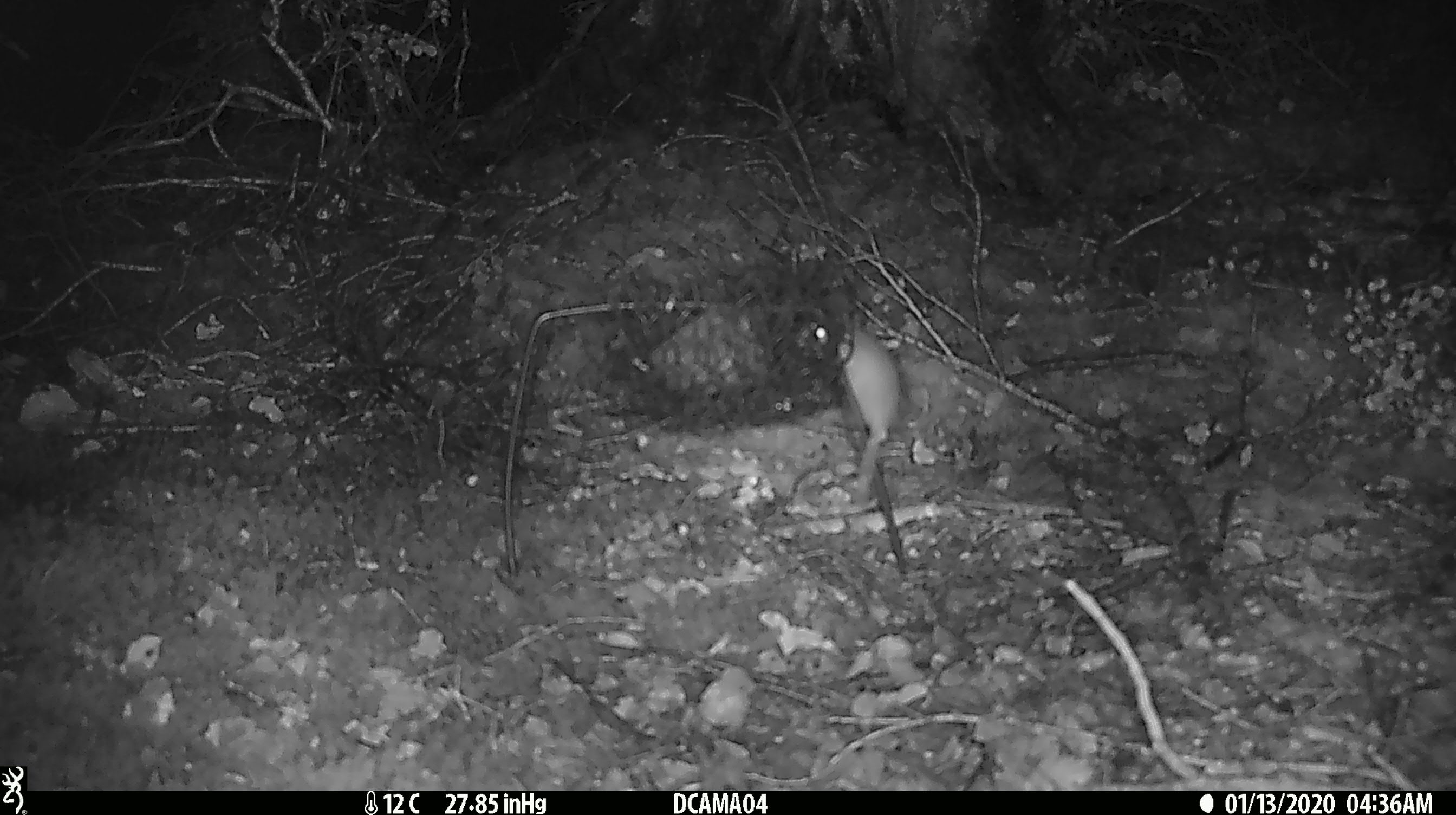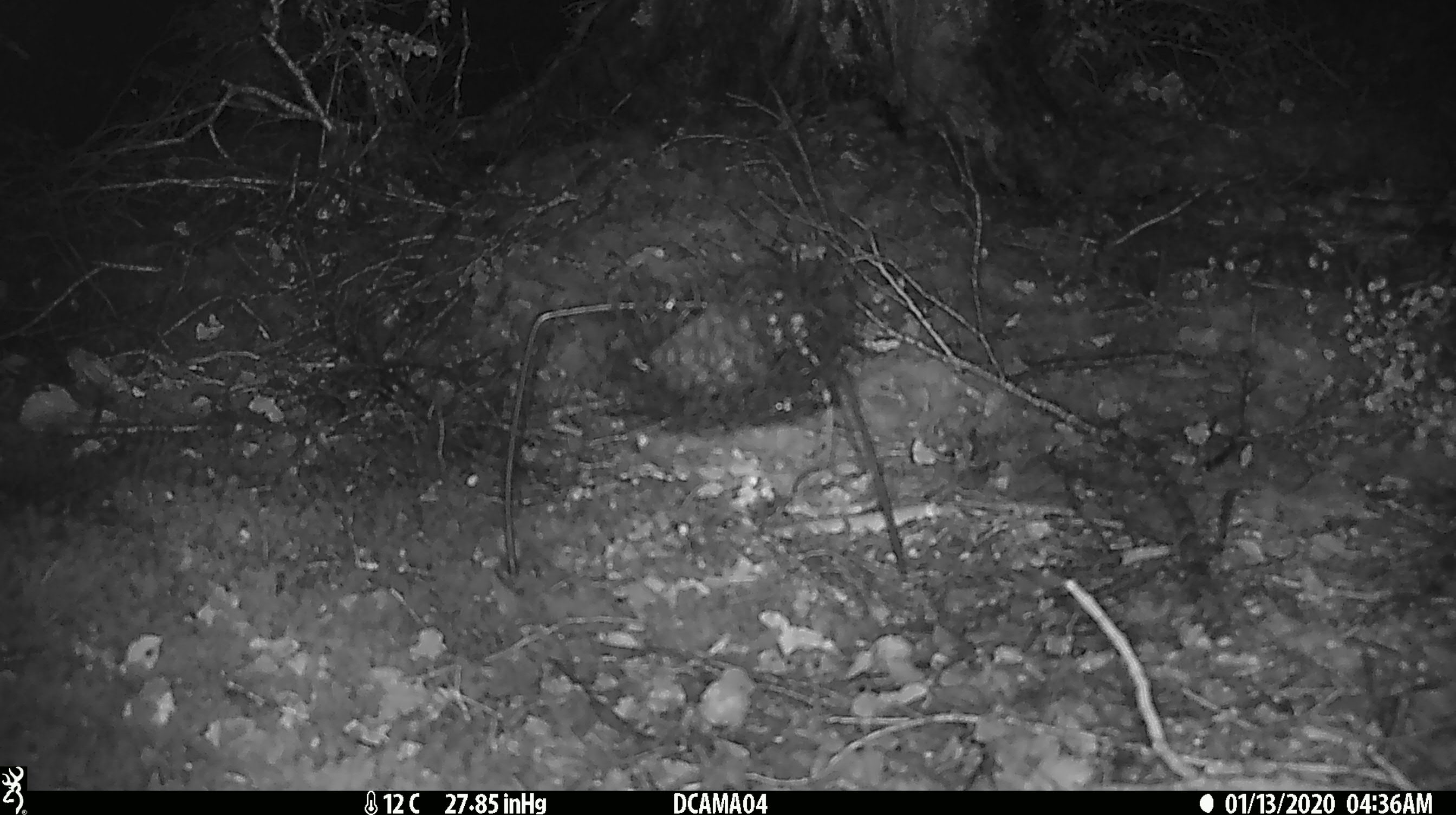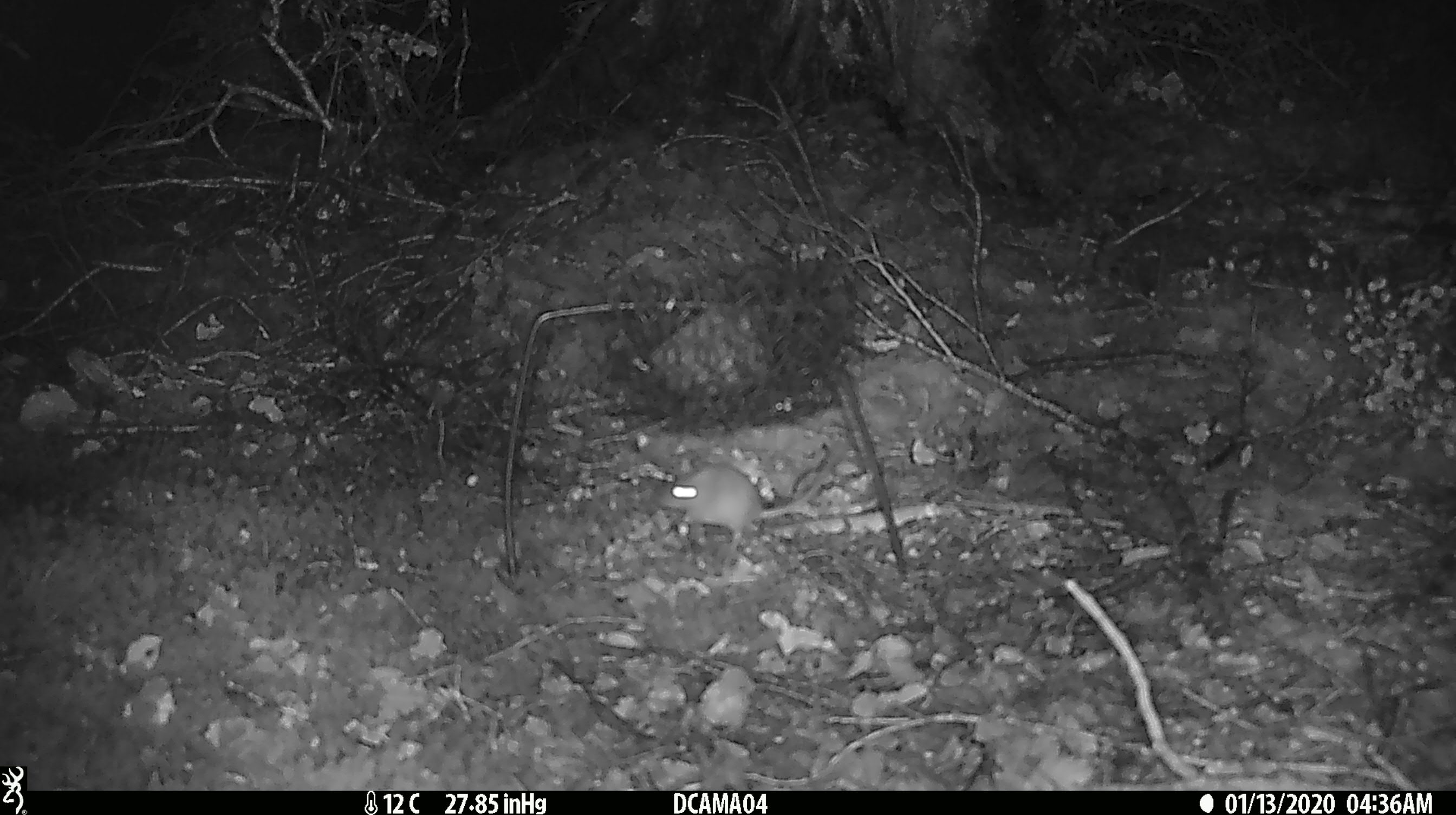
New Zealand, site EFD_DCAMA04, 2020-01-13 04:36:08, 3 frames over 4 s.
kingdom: Animalia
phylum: Chordata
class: Mammalia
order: Rodentia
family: Muridae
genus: Mus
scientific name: Mus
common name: mouse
Mouse (Mus).